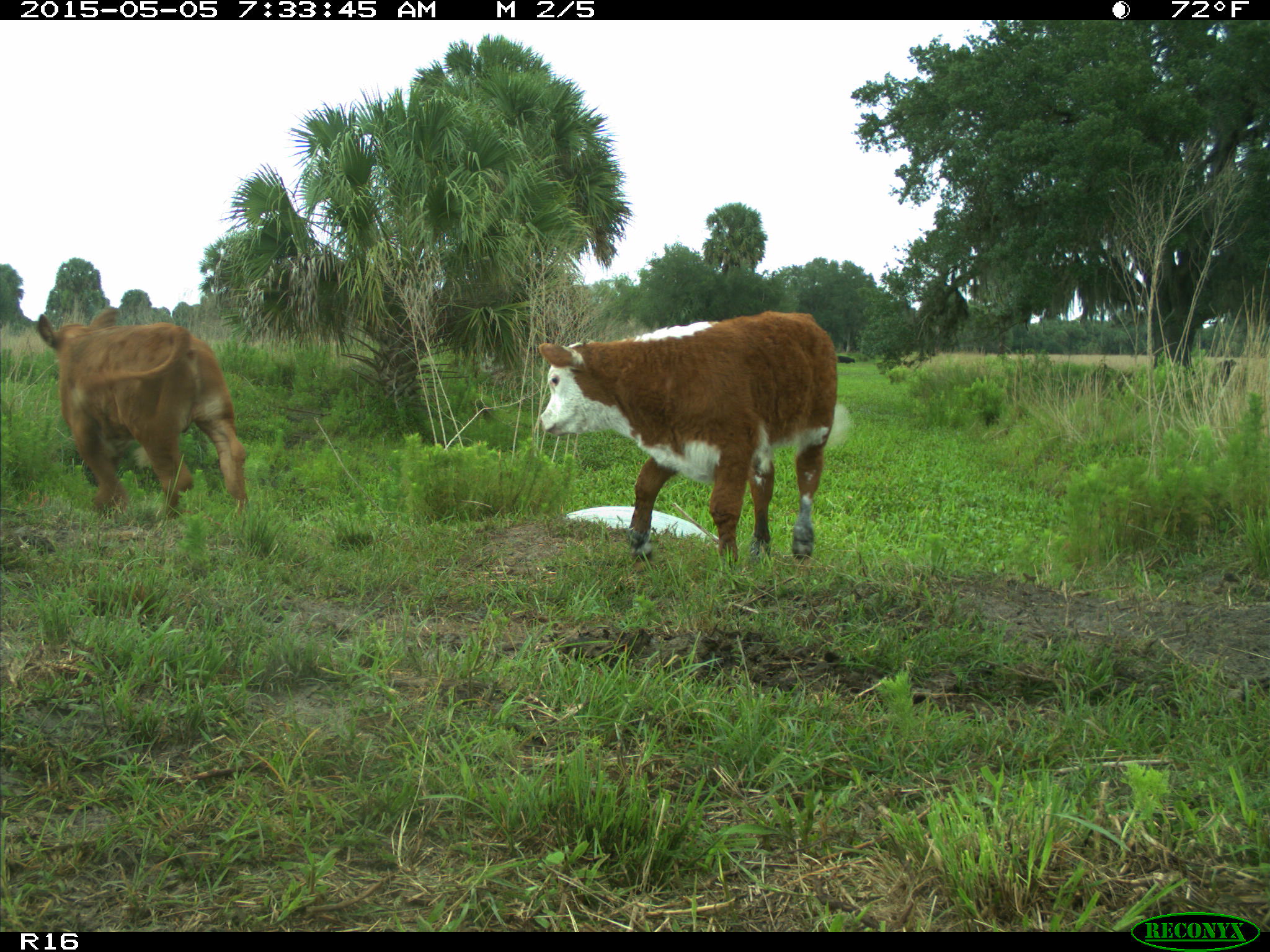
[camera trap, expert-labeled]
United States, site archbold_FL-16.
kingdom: Animalia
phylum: Chordata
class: Mammalia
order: Artiodactyla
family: Bovidae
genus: Bos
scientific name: Bos taurus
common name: domestic cow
Bos taurus (domestic cow).